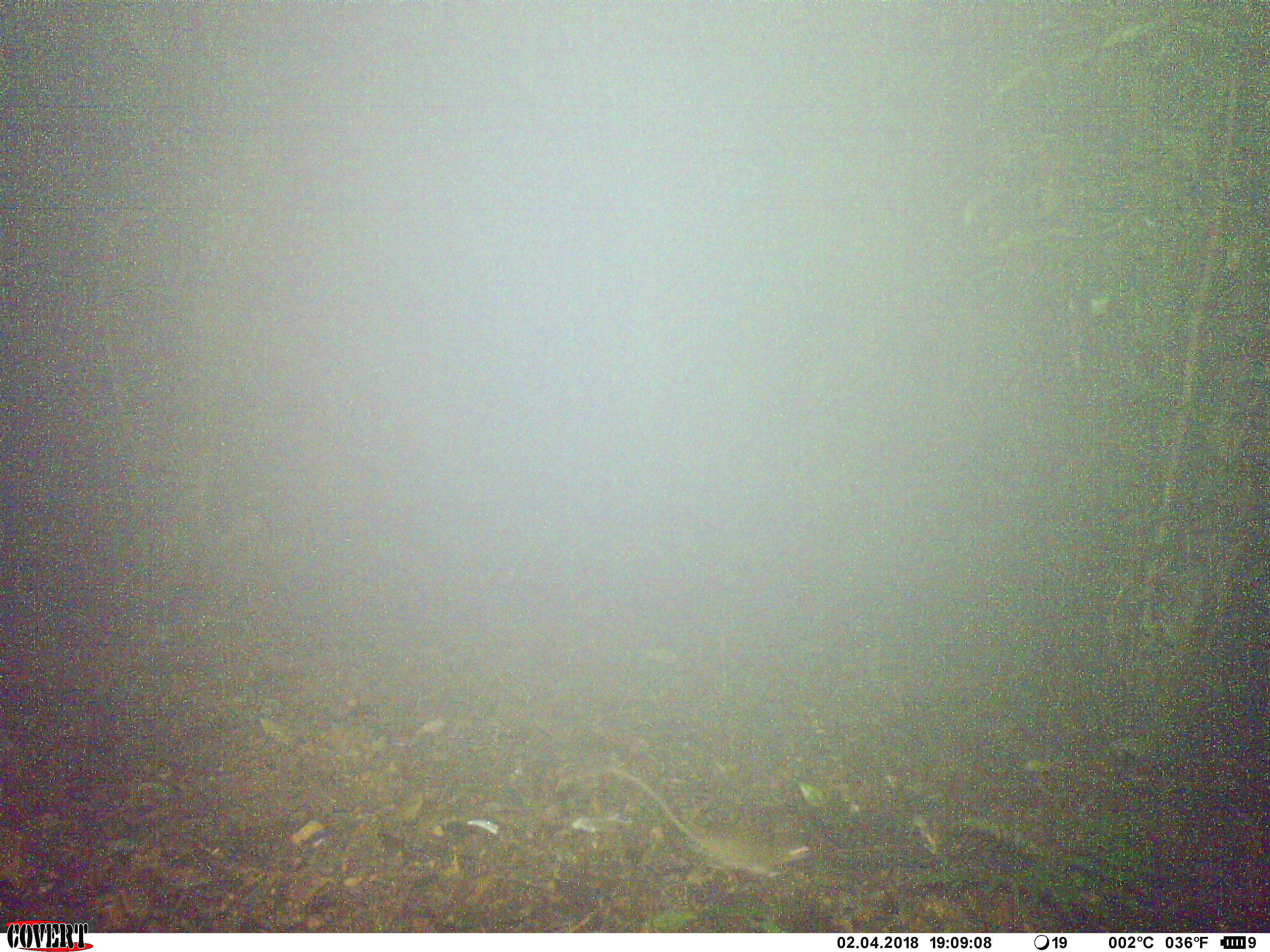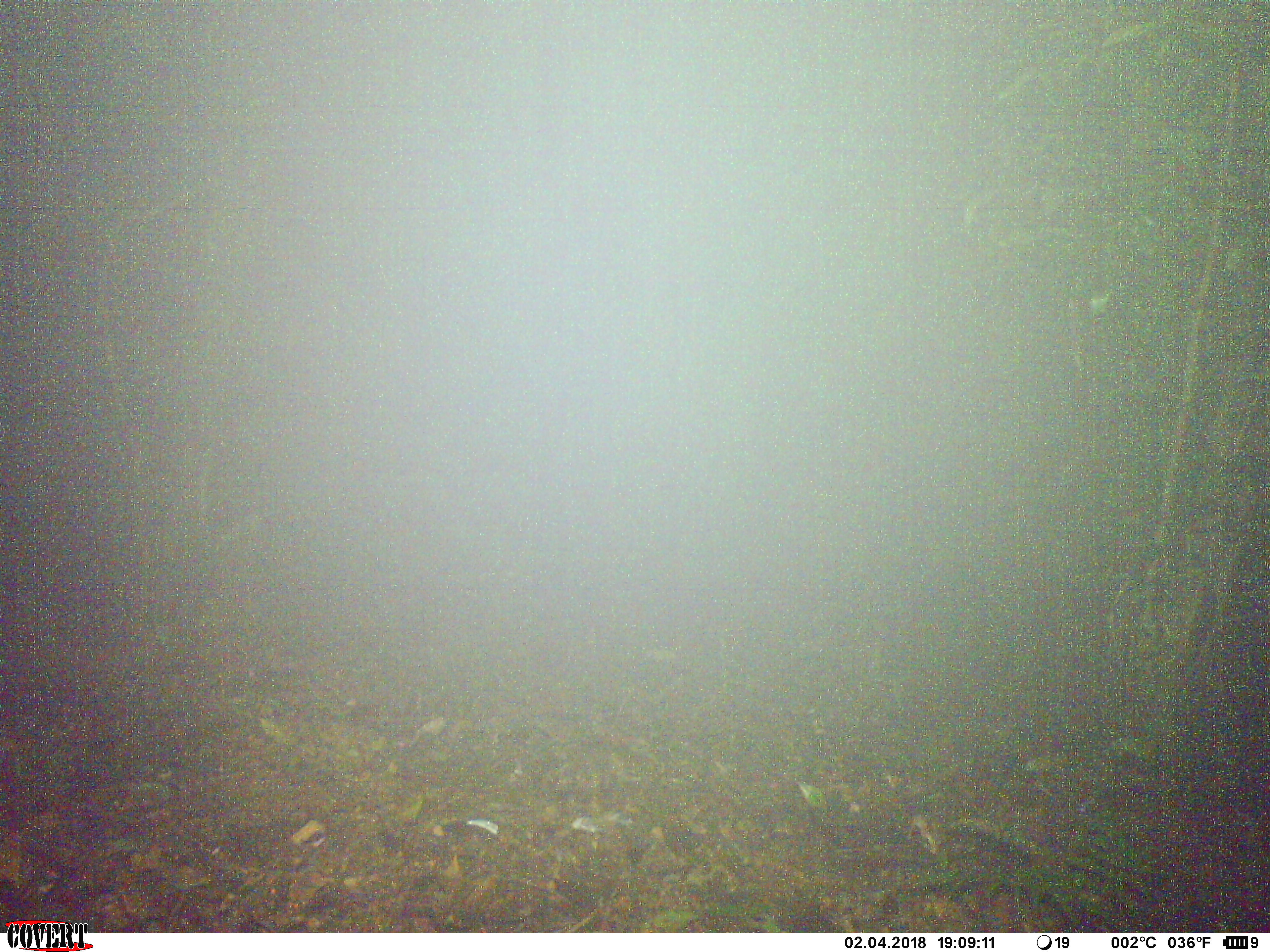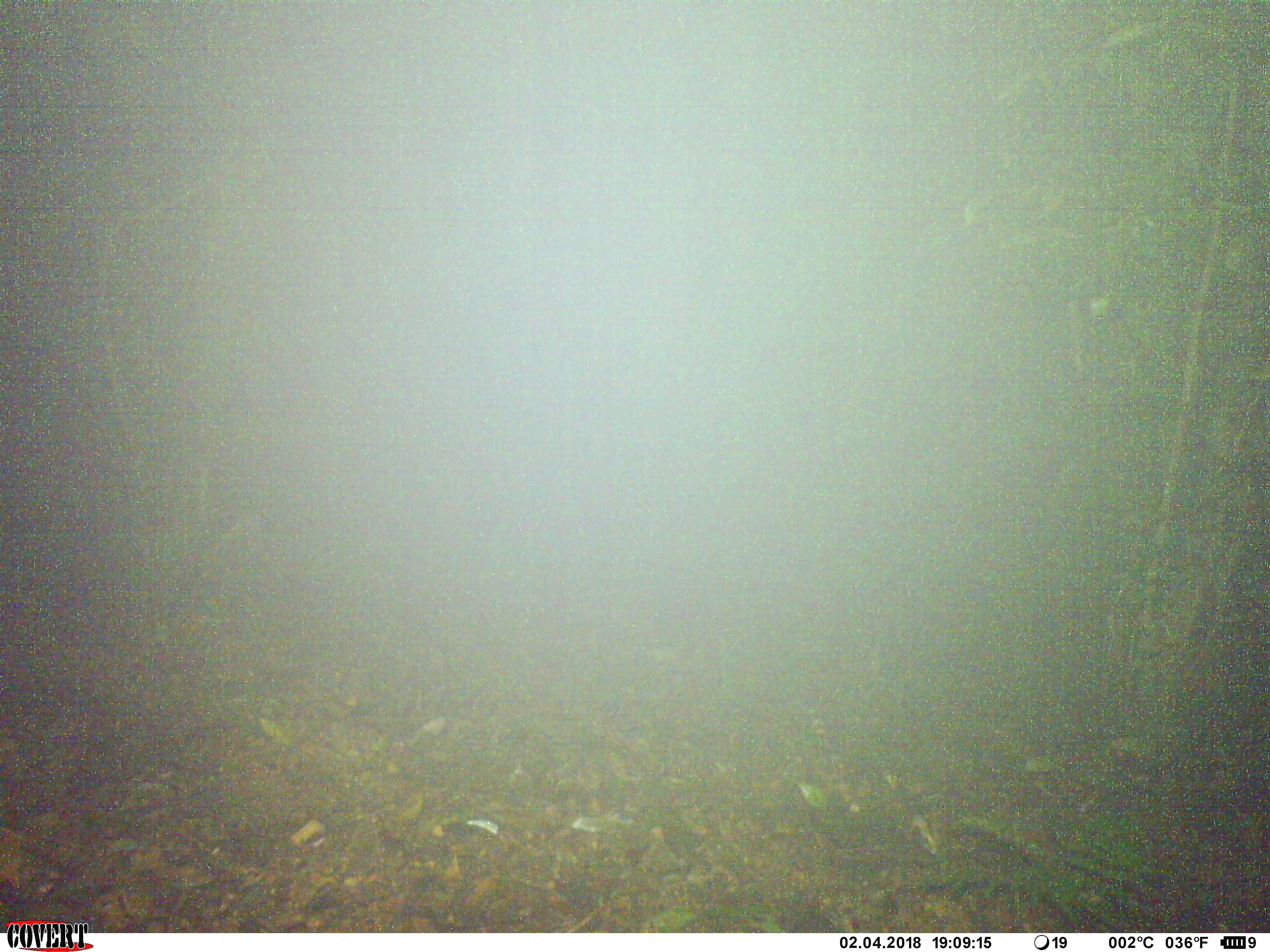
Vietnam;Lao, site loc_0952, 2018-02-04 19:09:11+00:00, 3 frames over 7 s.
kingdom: Animalia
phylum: Chordata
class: Mammalia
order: Rodentia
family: Muridae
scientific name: Muridae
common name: old-world mice and rats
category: unidentified murid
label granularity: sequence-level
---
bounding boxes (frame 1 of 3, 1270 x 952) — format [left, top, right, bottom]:
unidentified murid: [607, 767, 812, 888]